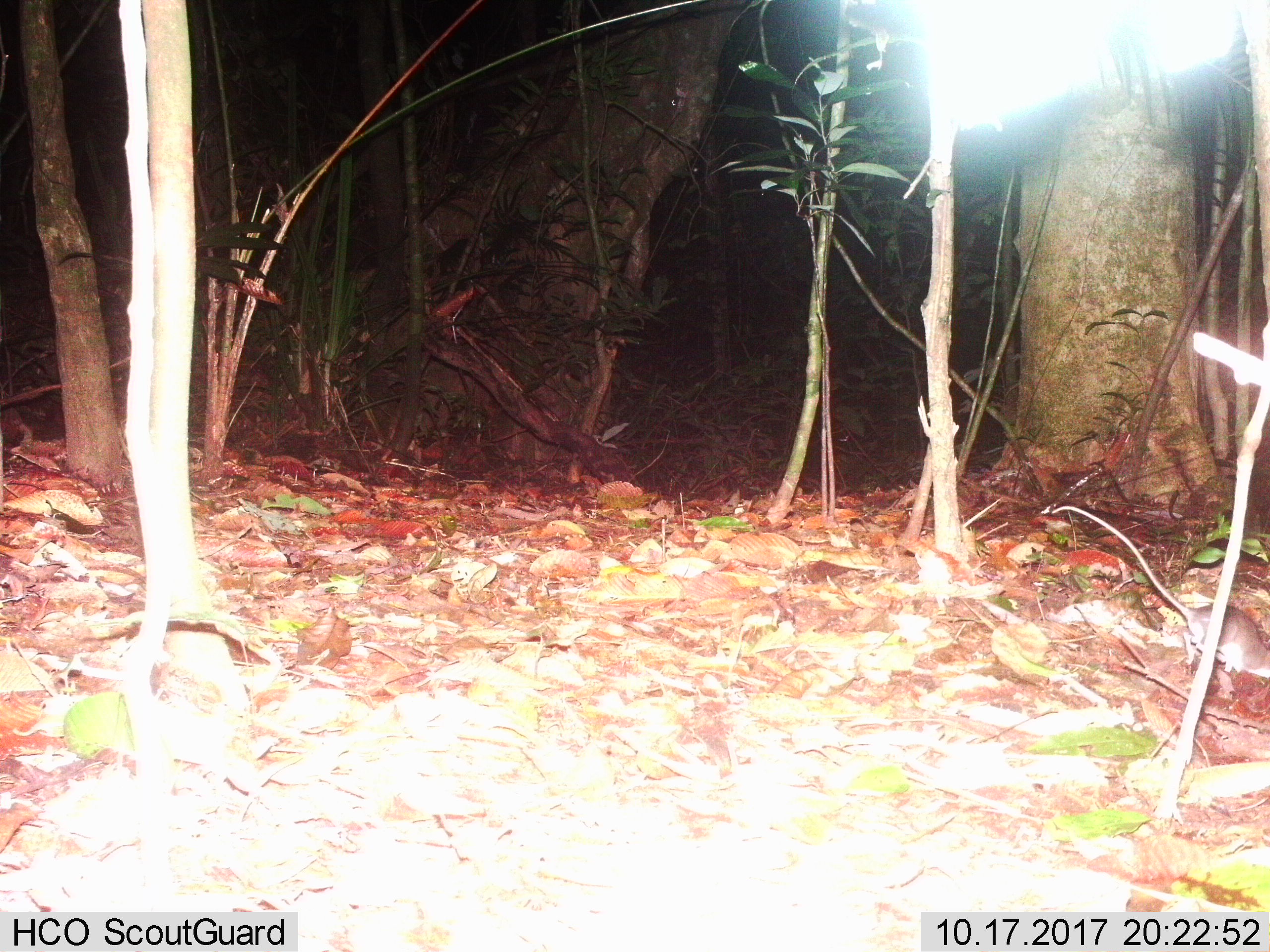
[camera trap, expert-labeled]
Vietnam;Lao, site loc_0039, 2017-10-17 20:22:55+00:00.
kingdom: Animalia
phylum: Chordata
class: Mammalia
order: Rodentia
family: Muridae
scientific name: Muridae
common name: old-world mice and rats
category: unidentified murid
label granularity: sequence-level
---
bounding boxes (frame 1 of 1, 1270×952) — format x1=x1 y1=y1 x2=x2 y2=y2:
unidentified murid: x1=1037 y1=492 x2=1270 y2=687